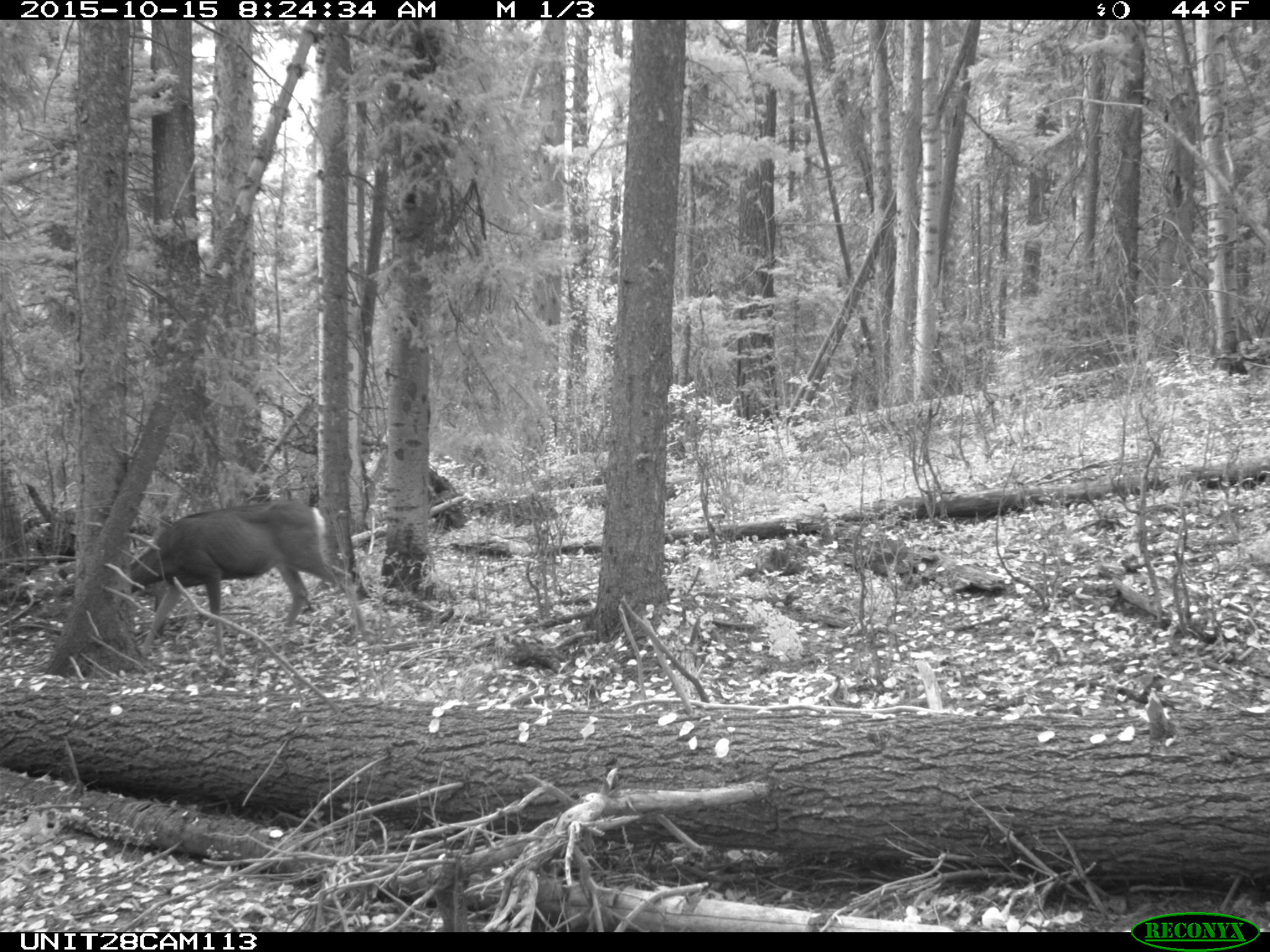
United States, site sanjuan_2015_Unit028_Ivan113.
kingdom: Animalia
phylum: Chordata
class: Mammalia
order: Artiodactyla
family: Cervidae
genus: Odocoileus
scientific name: Odocoileus hemionus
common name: mule deer